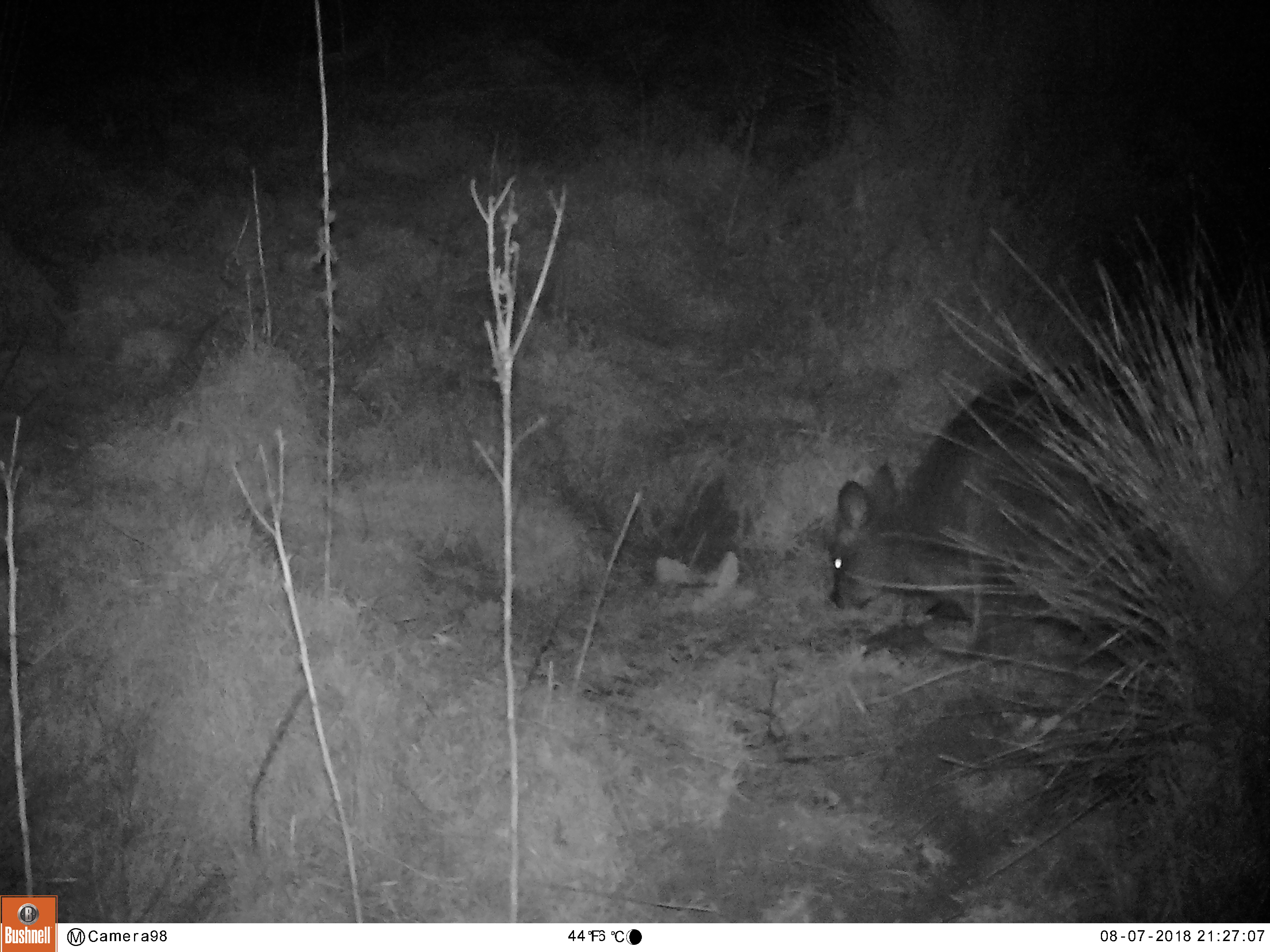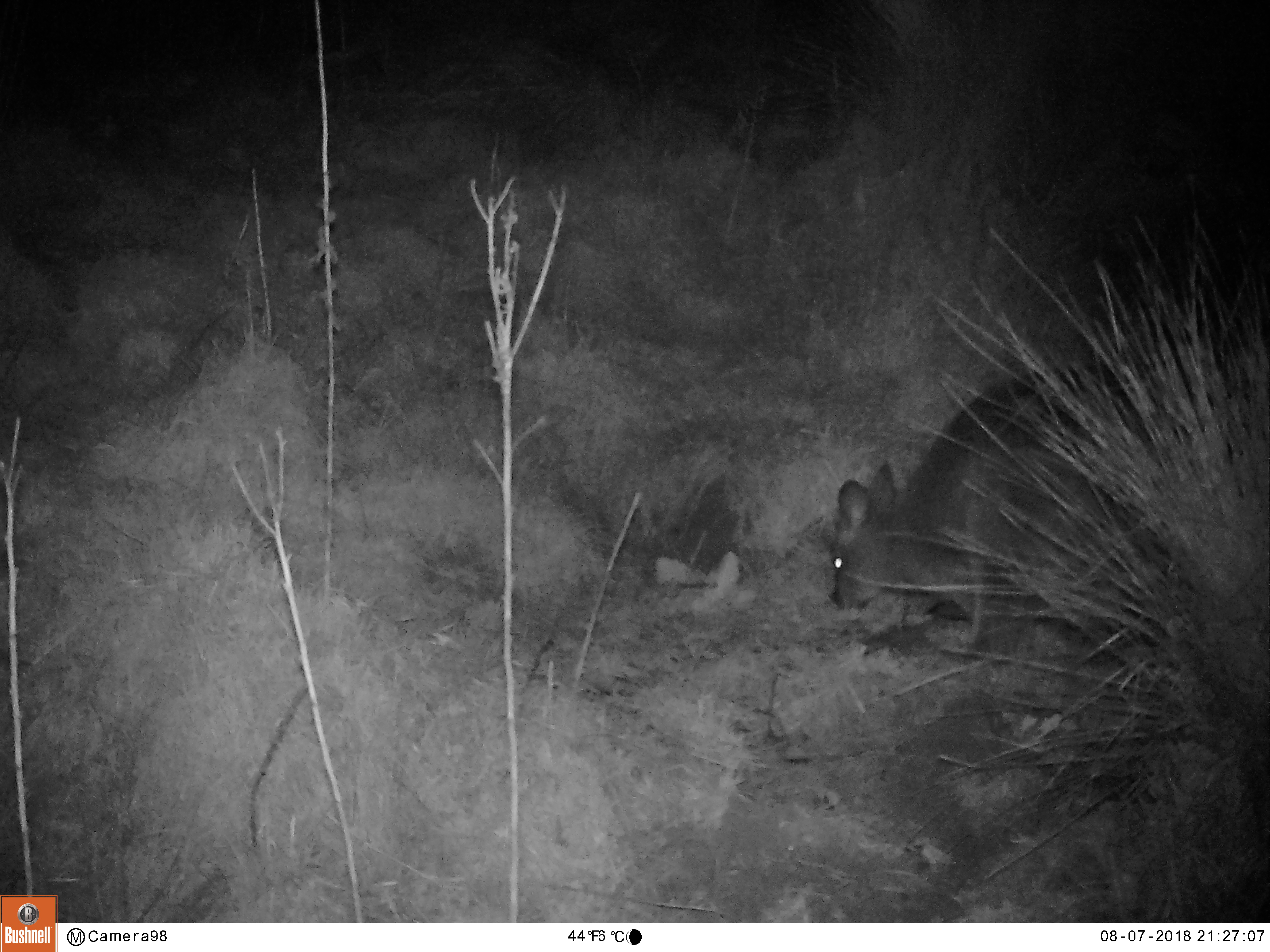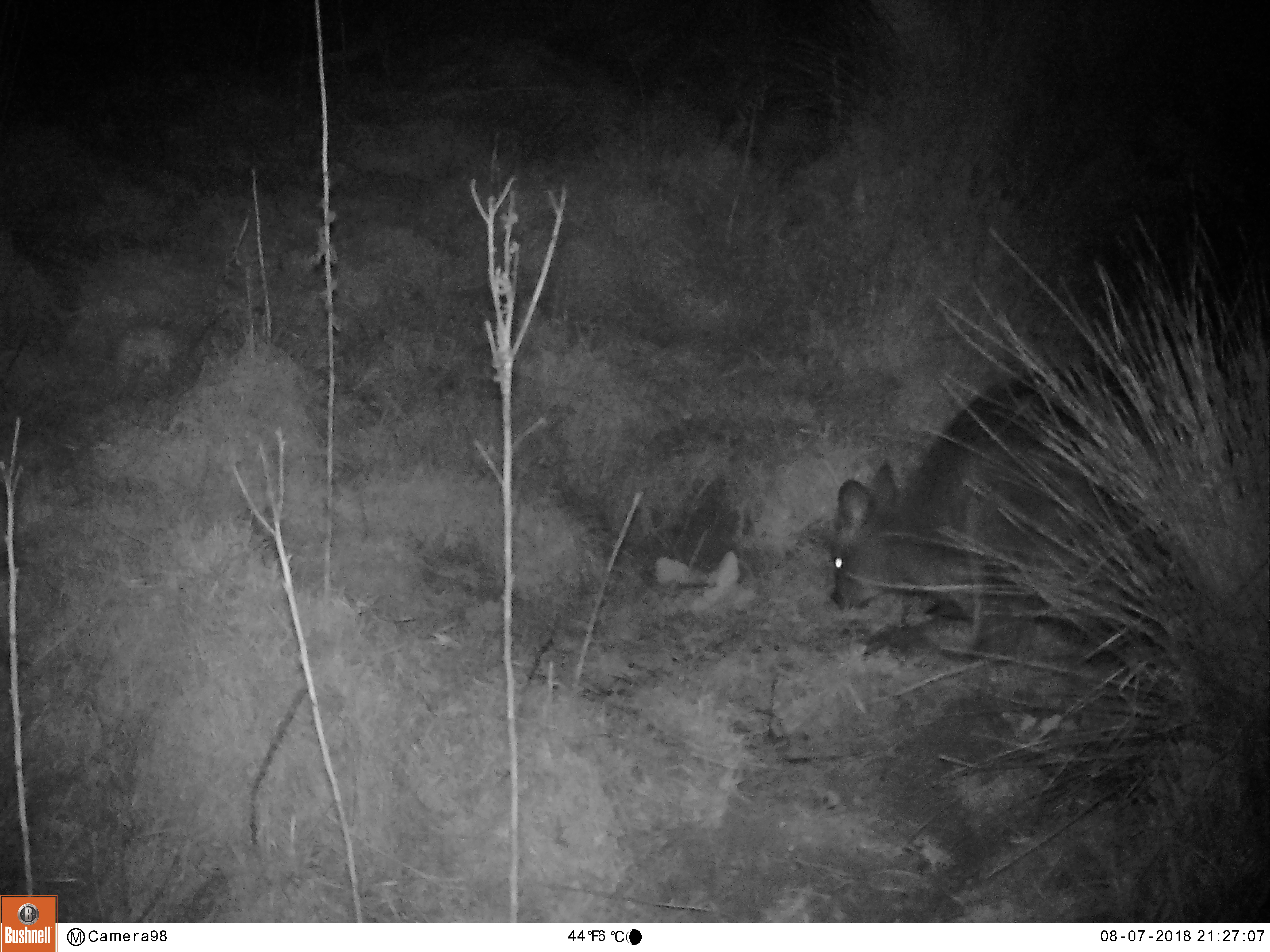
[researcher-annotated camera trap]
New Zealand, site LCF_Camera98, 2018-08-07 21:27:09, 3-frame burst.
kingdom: Animalia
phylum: Chordata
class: Mammalia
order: Diprotodontia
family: Macropodidae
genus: Notamacropus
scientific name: Notamacropus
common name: wallaby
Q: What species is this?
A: Wallaby (Notamacropus).